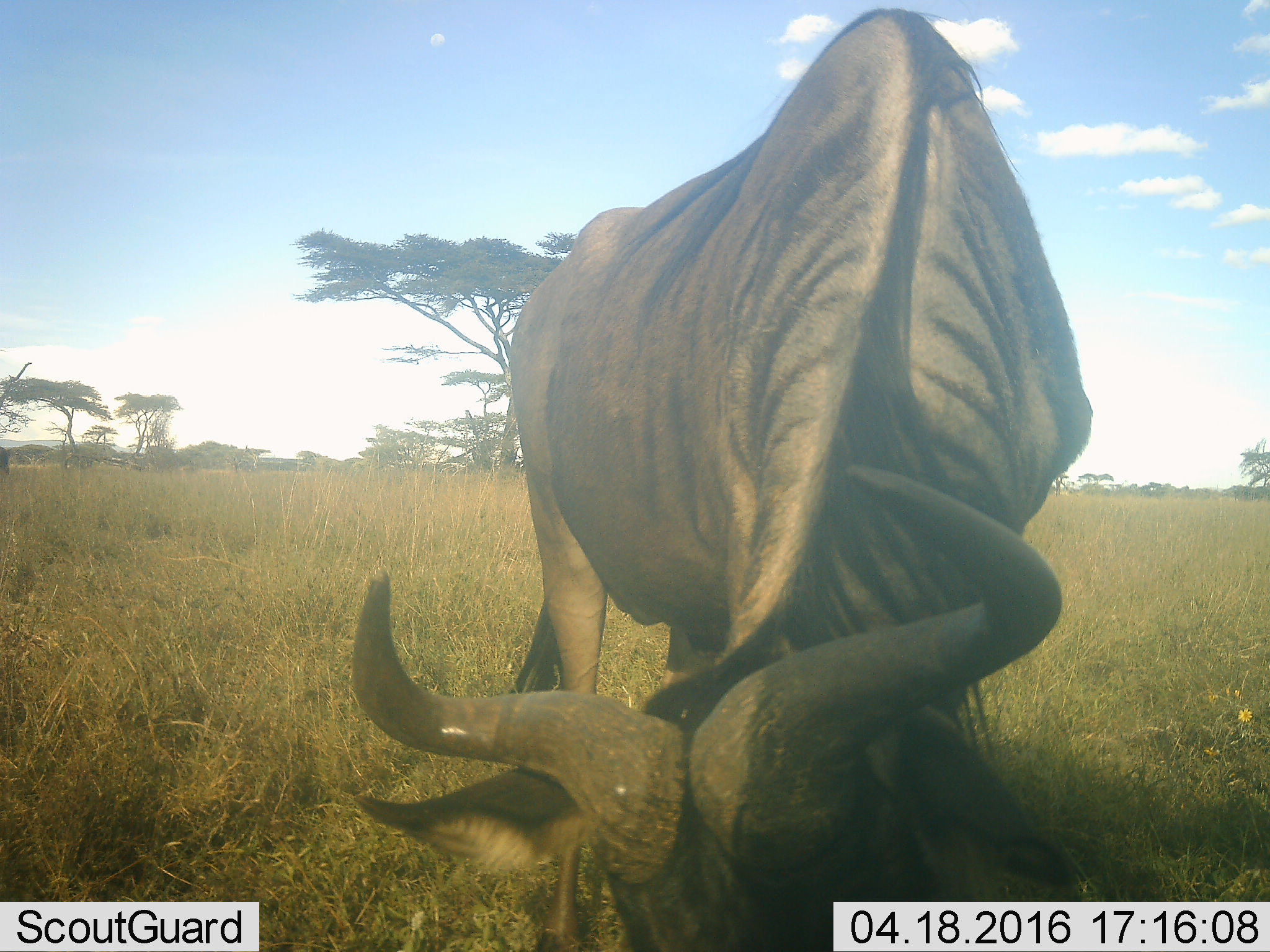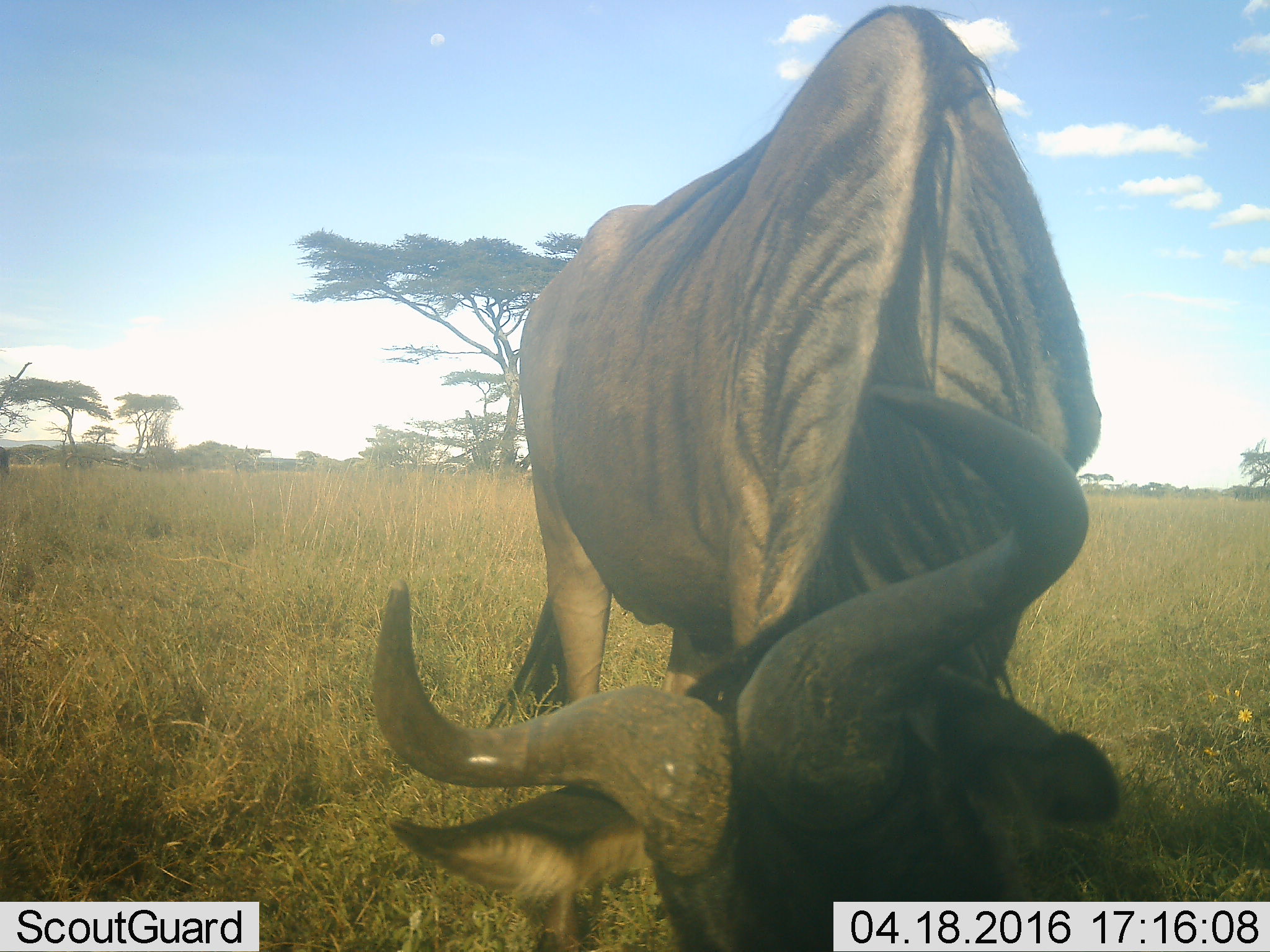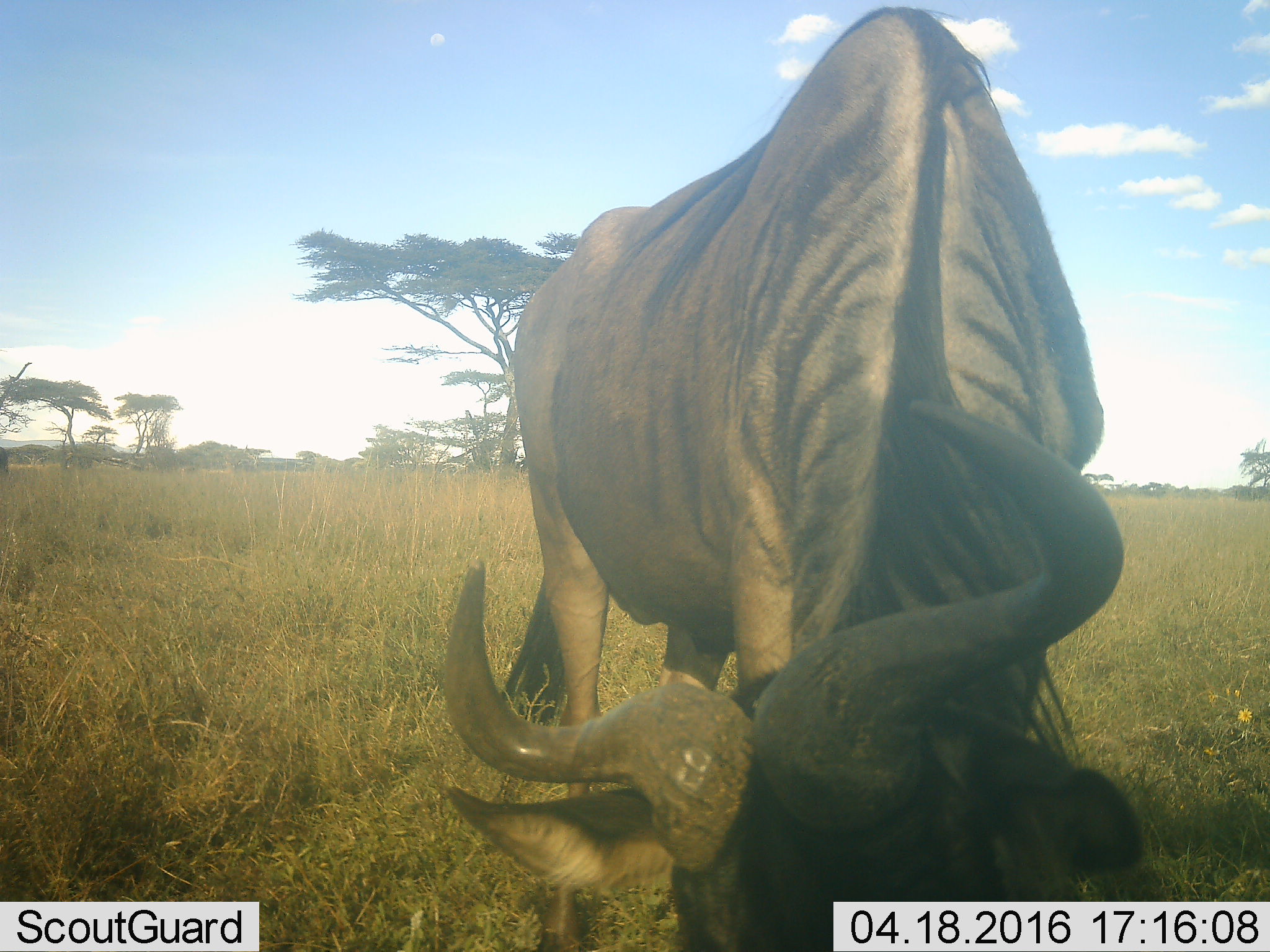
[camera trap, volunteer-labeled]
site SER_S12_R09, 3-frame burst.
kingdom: Animalia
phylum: Chordata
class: Mammalia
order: Artiodactyla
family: Bovidae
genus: Connochaetes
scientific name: Connochaetes taurinus taurinus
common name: blue wildebeest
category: wildebeestblue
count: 1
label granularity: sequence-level